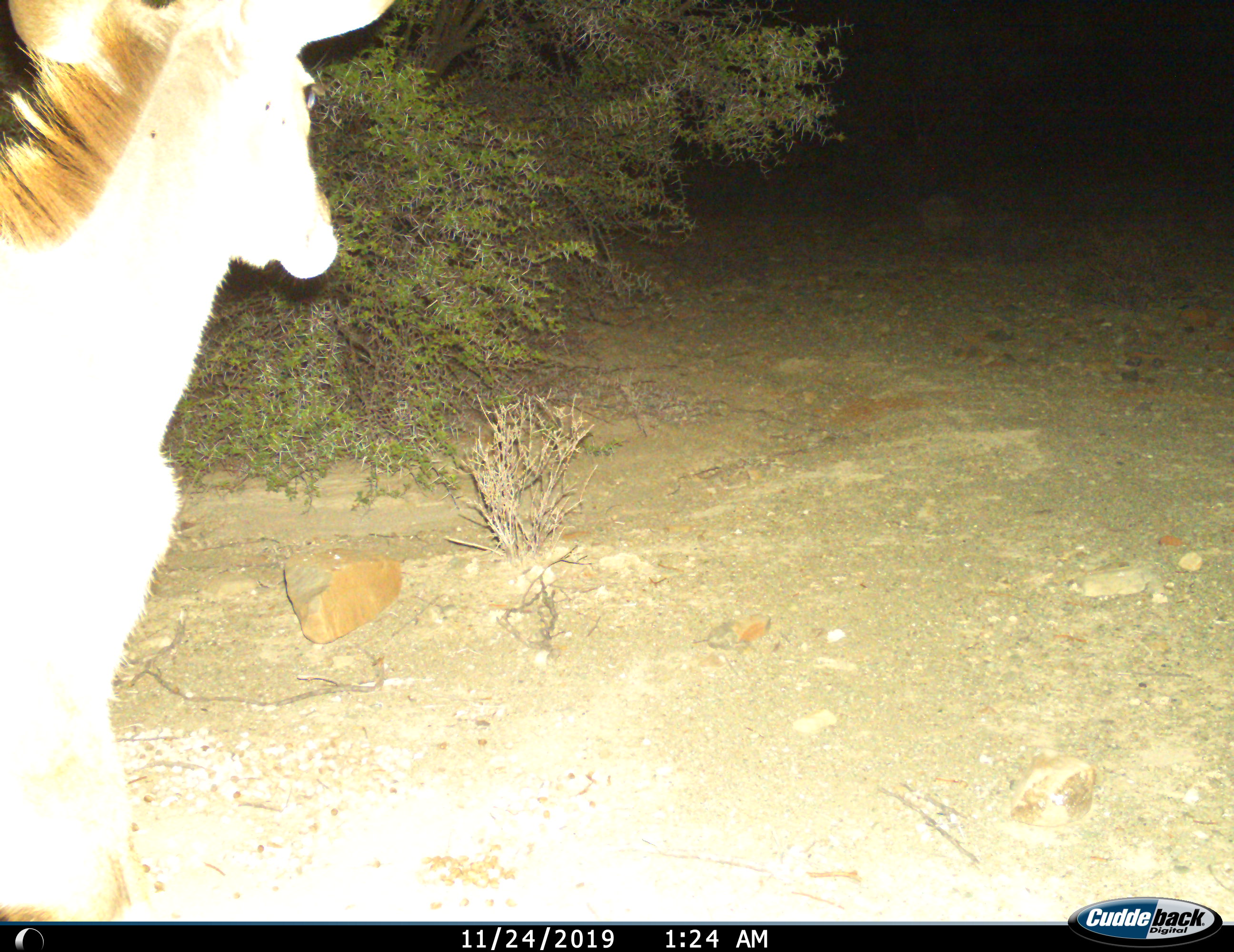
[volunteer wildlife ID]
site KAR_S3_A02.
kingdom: Animalia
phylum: Chordata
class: Mammalia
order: Artiodactyla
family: Bovidae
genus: Tragelaphus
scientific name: Tragelaphus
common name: kudu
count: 1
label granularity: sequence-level